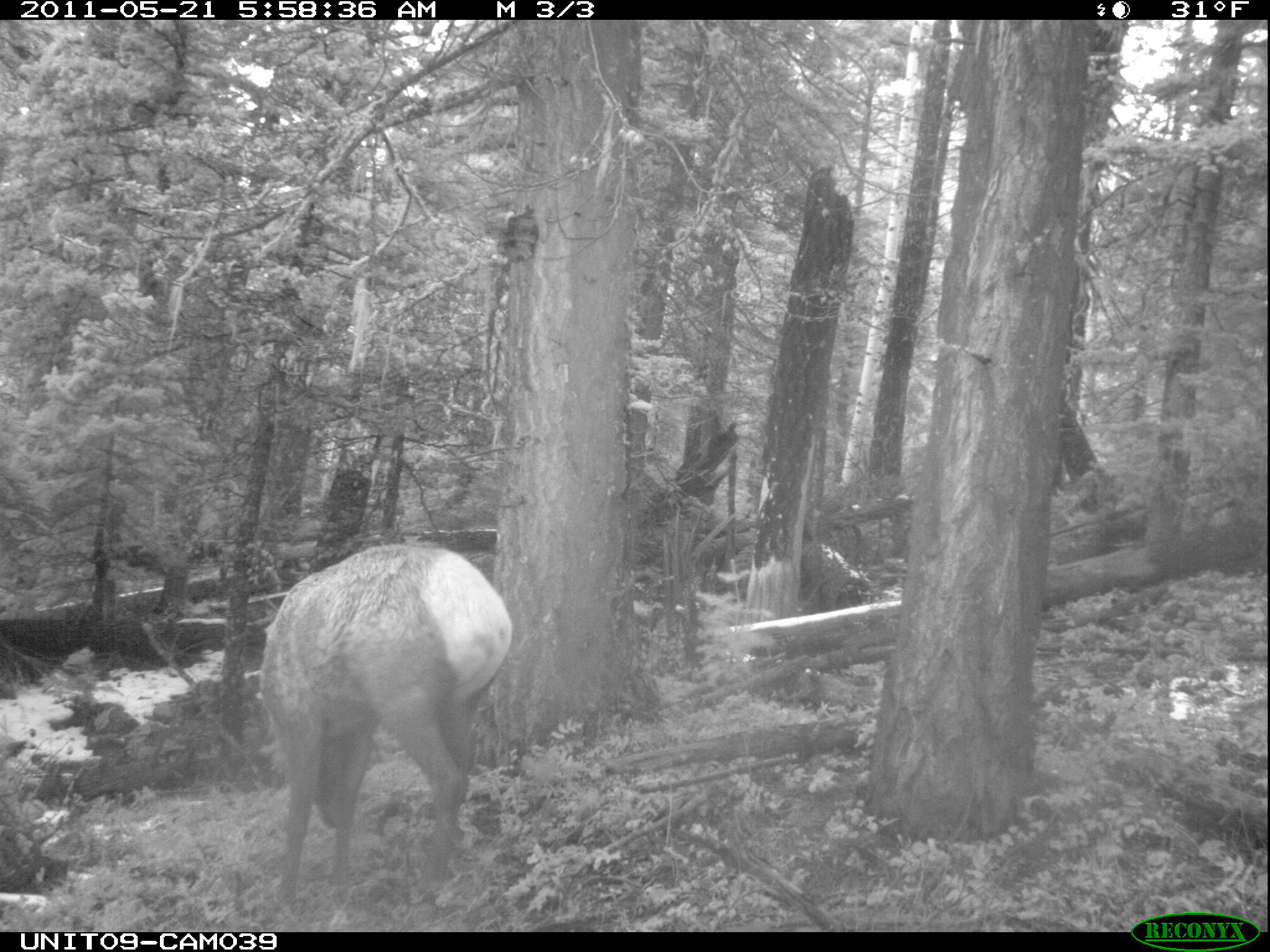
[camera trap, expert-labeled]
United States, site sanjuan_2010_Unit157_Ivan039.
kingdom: Animalia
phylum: Chordata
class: Mammalia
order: Artiodactyla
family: Cervidae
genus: Cervus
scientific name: Cervus elaphus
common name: red deer